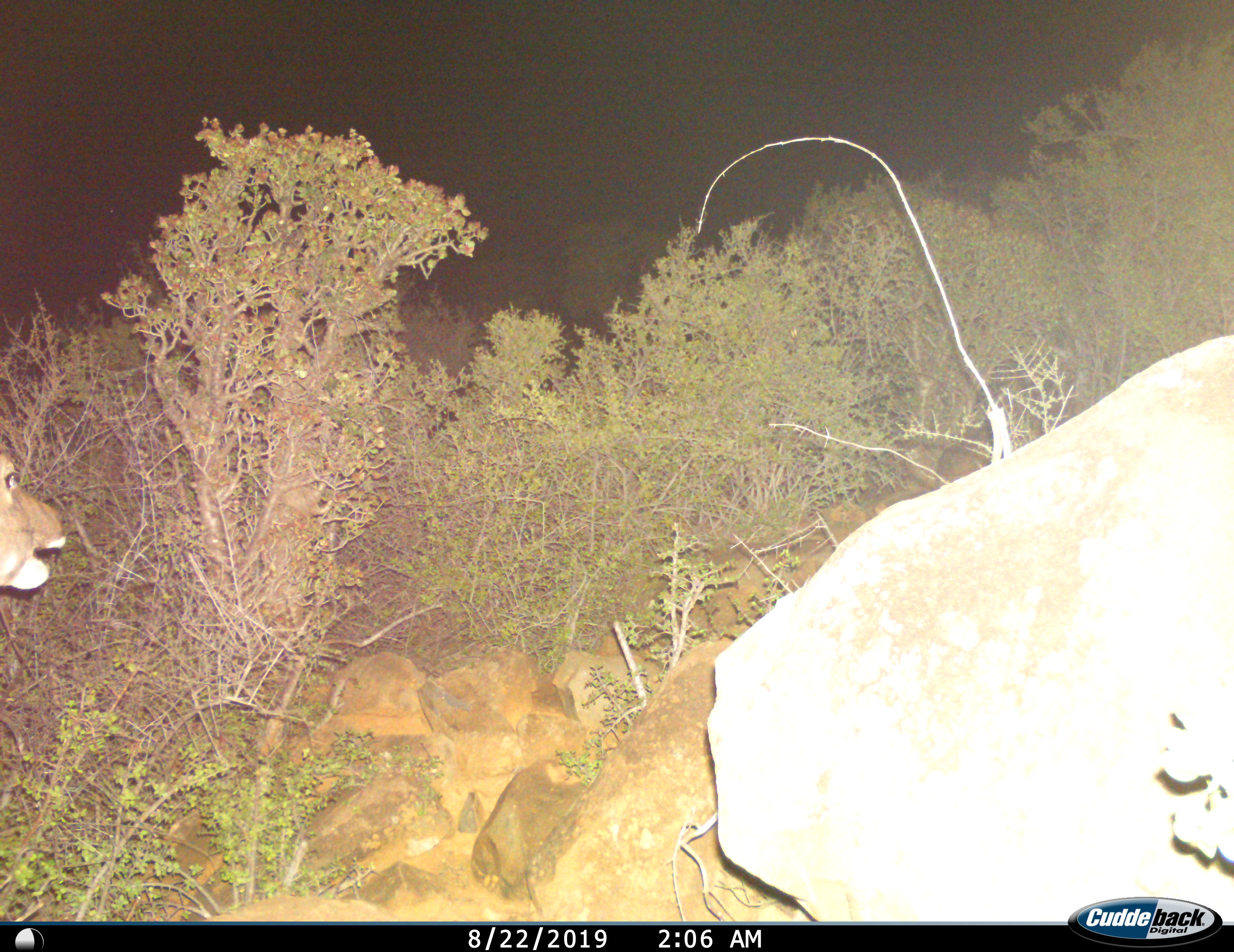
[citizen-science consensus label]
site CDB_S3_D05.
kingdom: Animalia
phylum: Chordata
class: Mammalia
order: Artiodactyla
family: Bovidae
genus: Tragelaphus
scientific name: Tragelaphus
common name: kudu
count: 1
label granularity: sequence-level